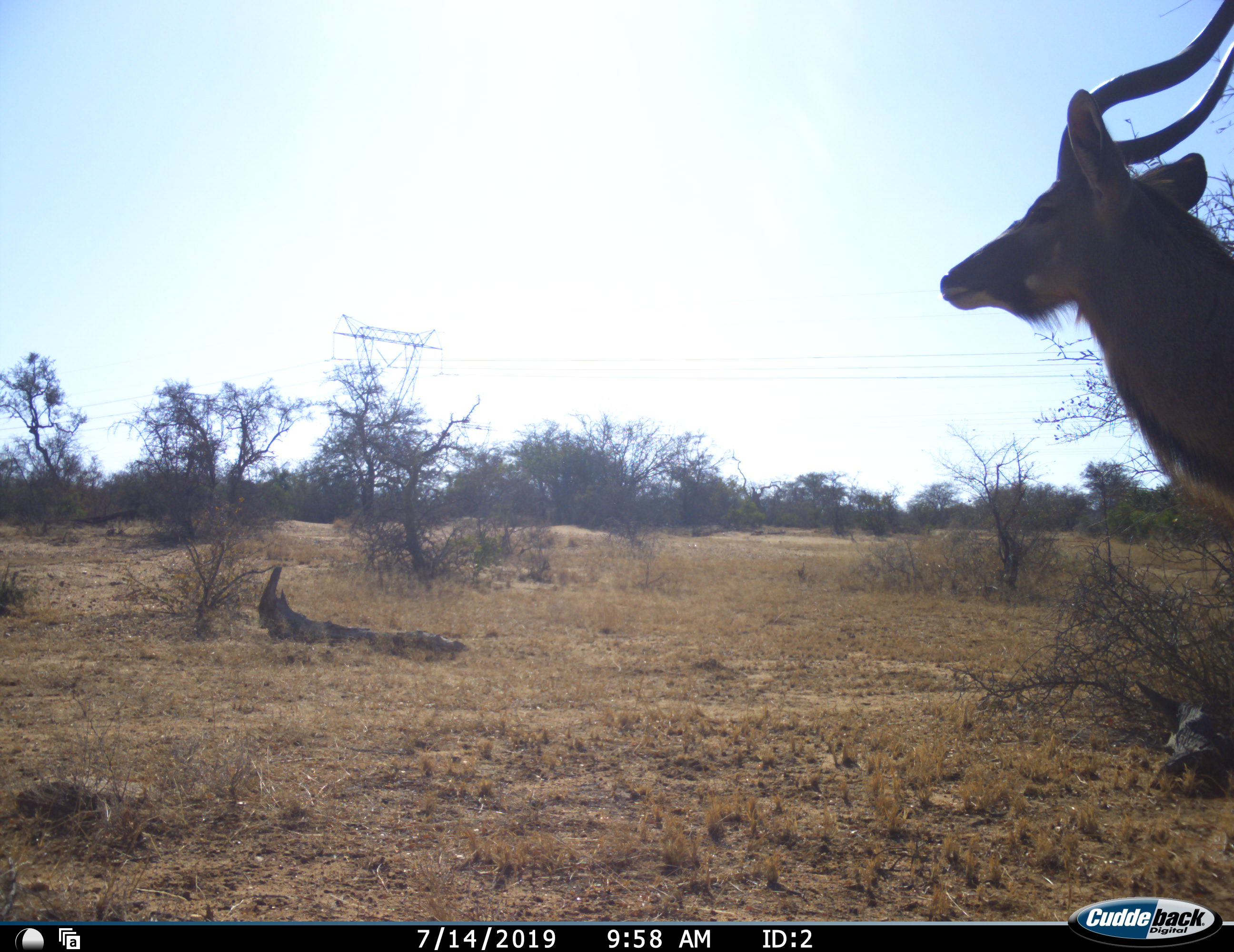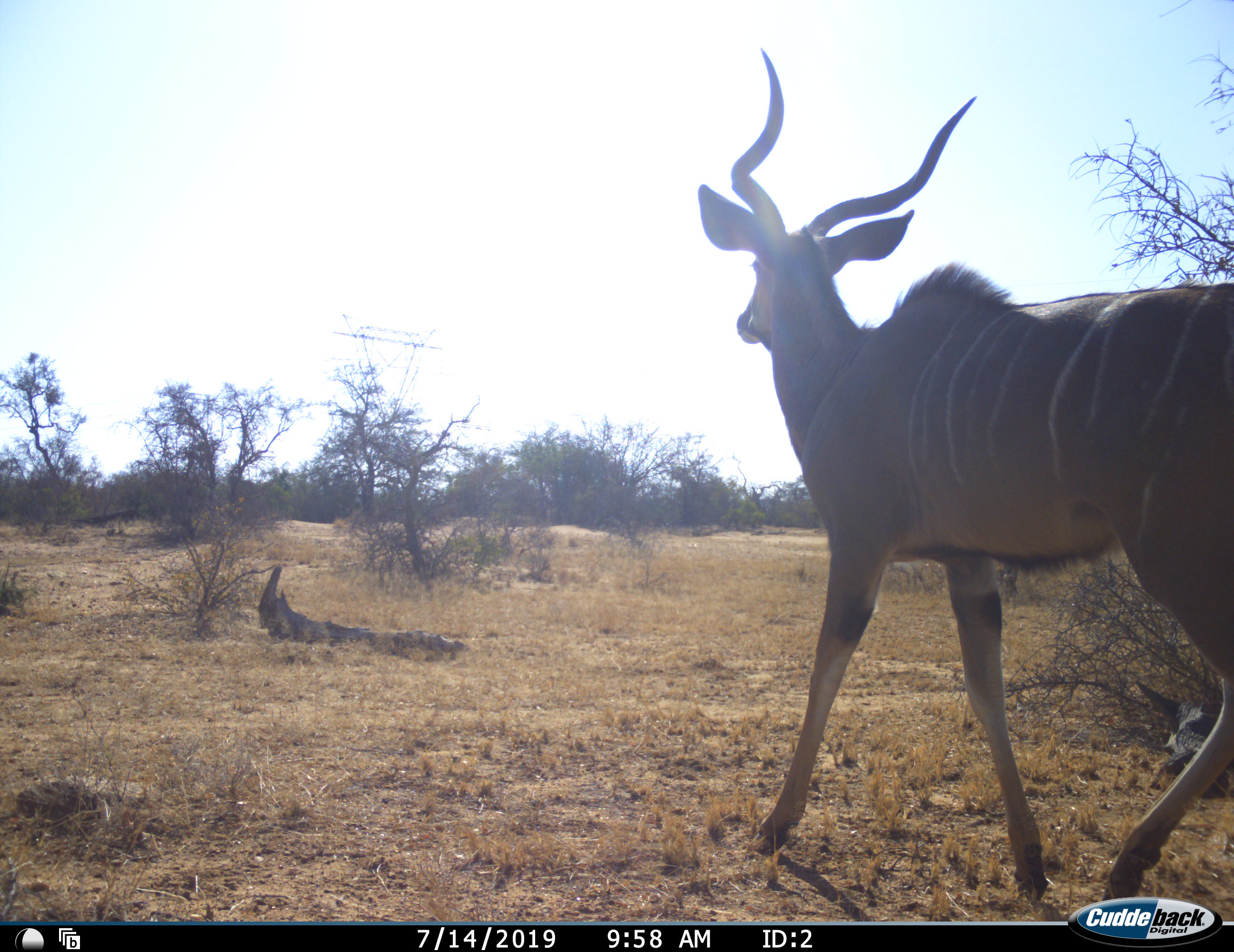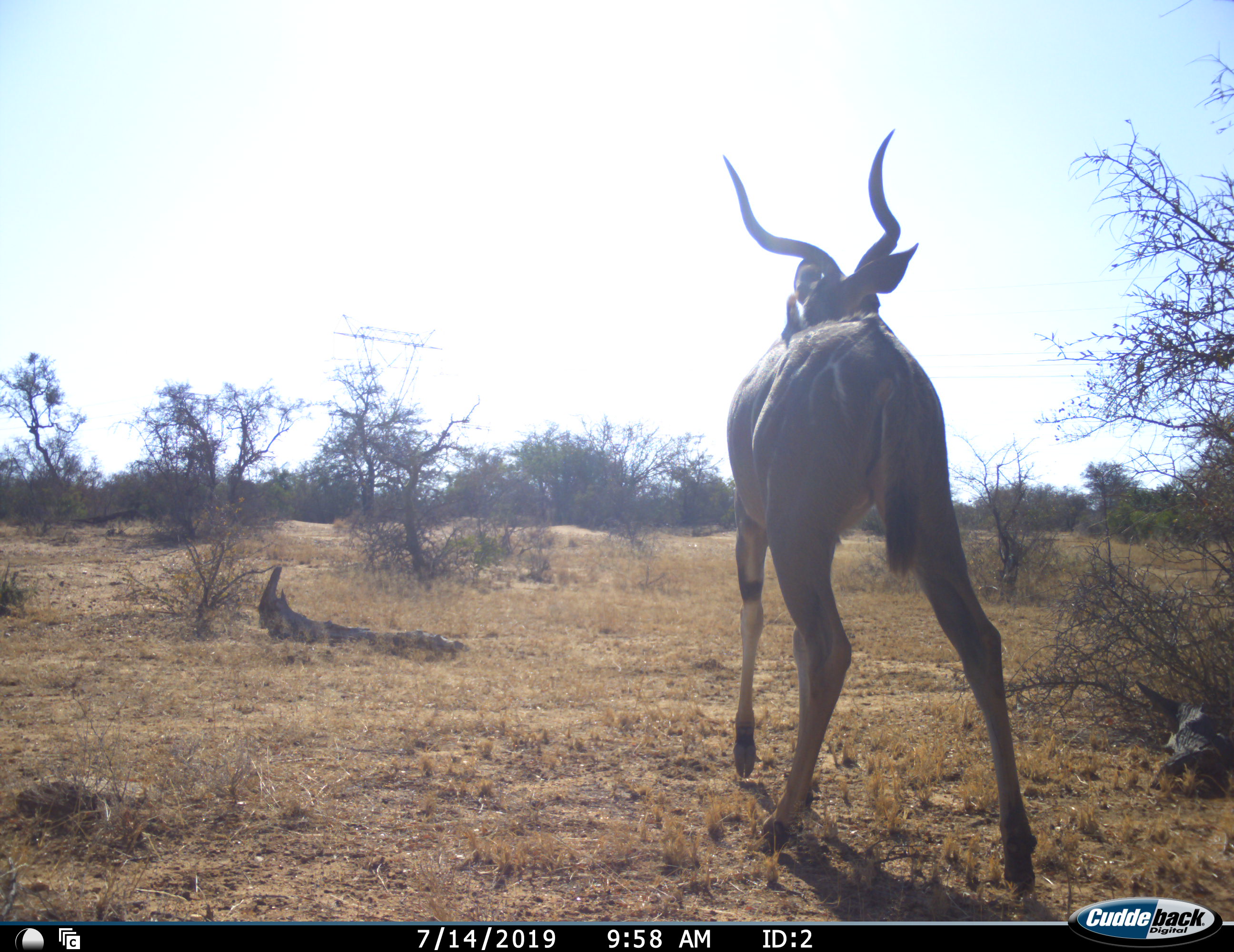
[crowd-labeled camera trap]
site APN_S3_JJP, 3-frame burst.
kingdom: Animalia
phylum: Chordata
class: Mammalia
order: Artiodactyla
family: Bovidae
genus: Tragelaphus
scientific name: Tragelaphus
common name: kudu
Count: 1.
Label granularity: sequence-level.